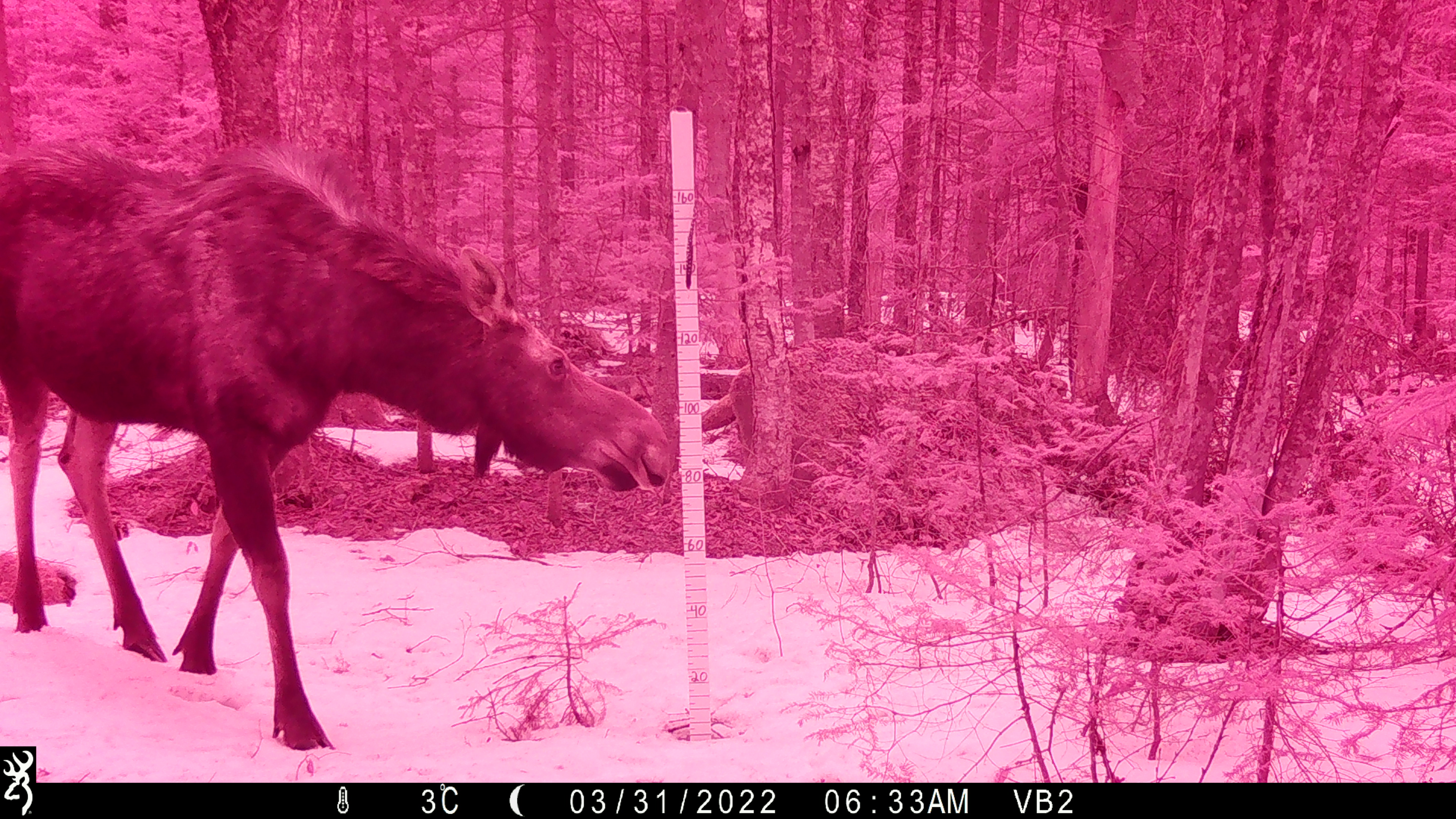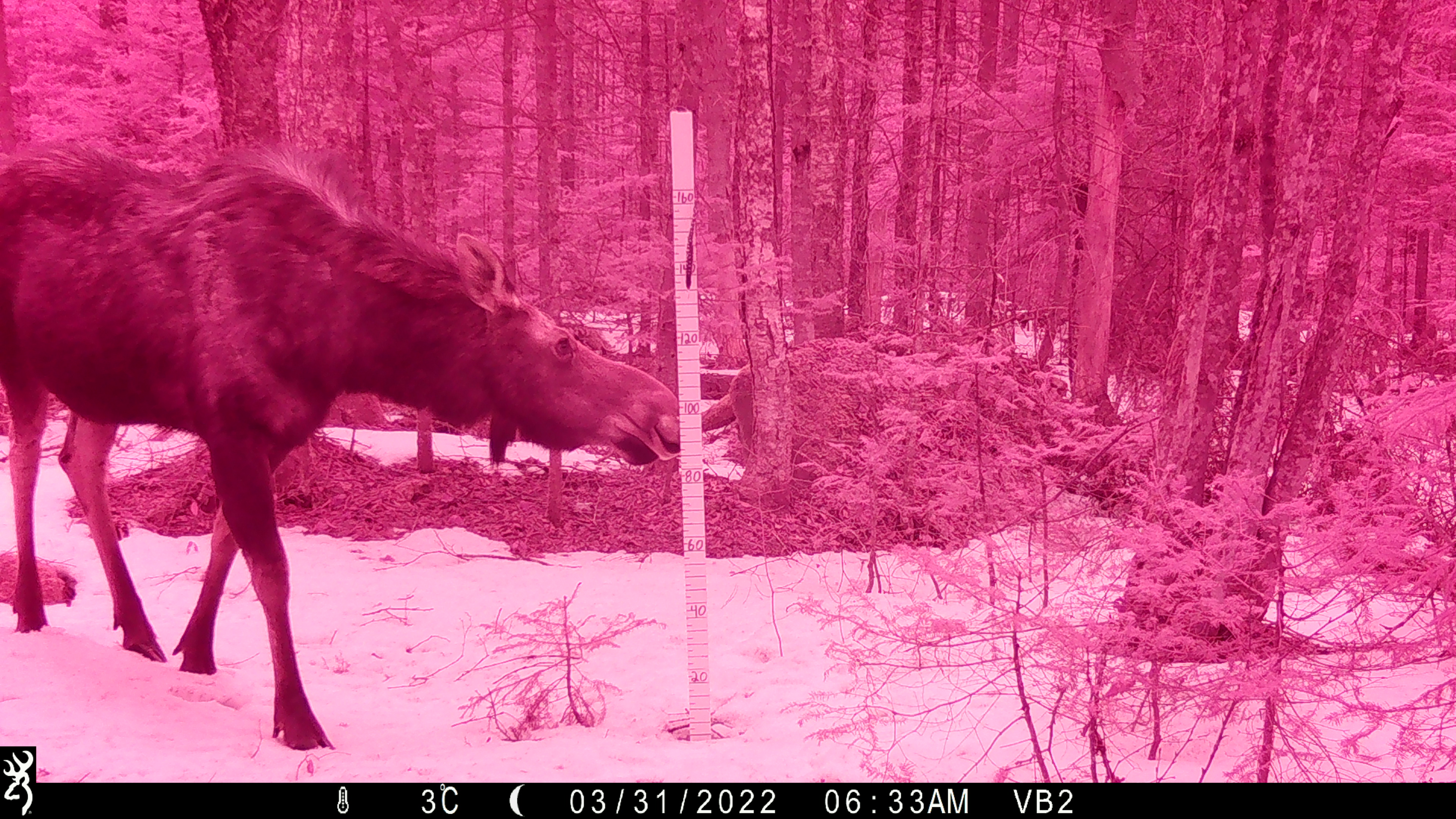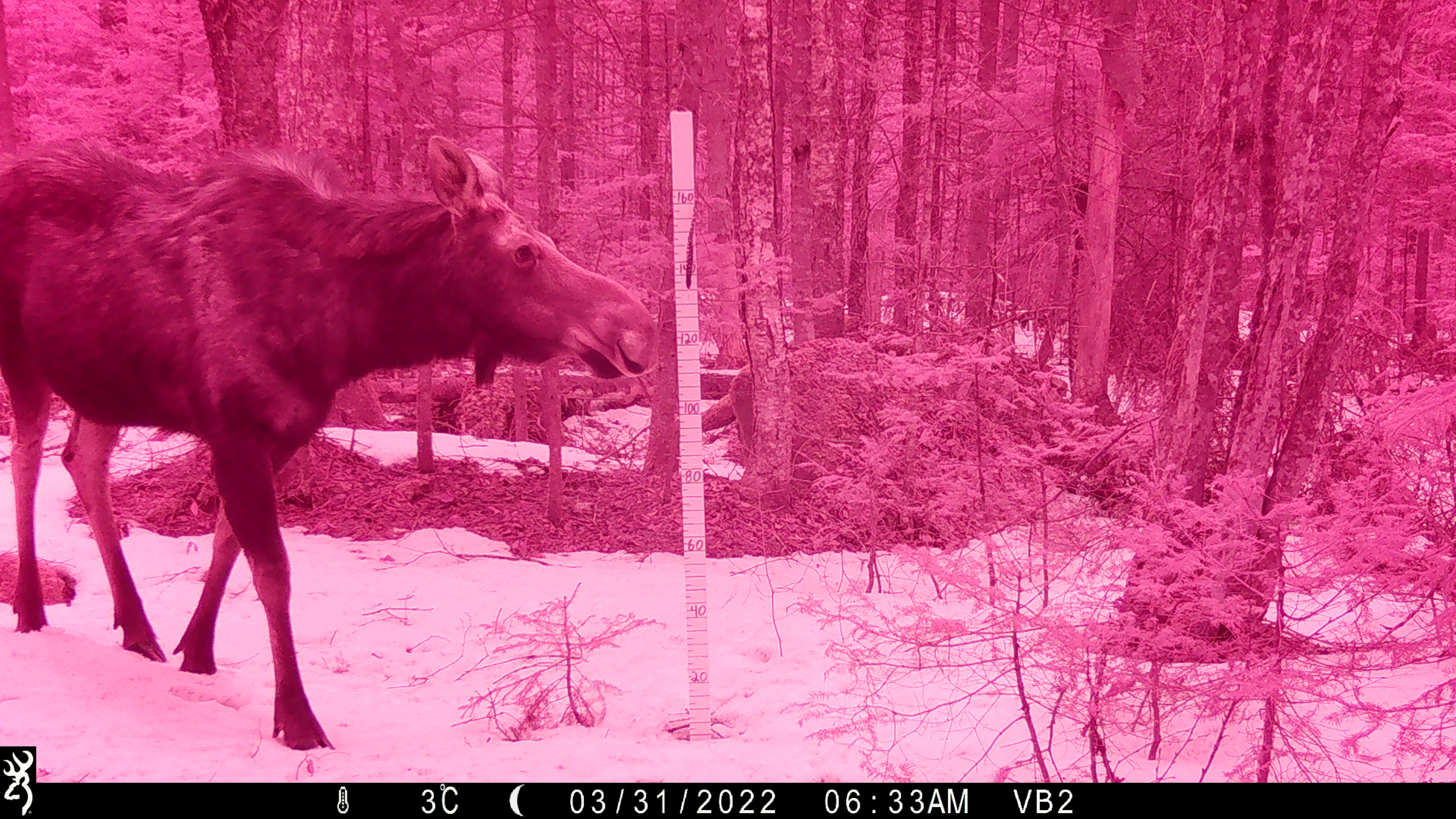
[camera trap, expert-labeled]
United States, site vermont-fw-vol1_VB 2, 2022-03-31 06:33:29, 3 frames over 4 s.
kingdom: Animalia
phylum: Chordata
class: Mammalia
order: Artiodactyla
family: Cervidae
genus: Alces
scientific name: Alces alces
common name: moose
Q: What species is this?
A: Moose (Alces alces).